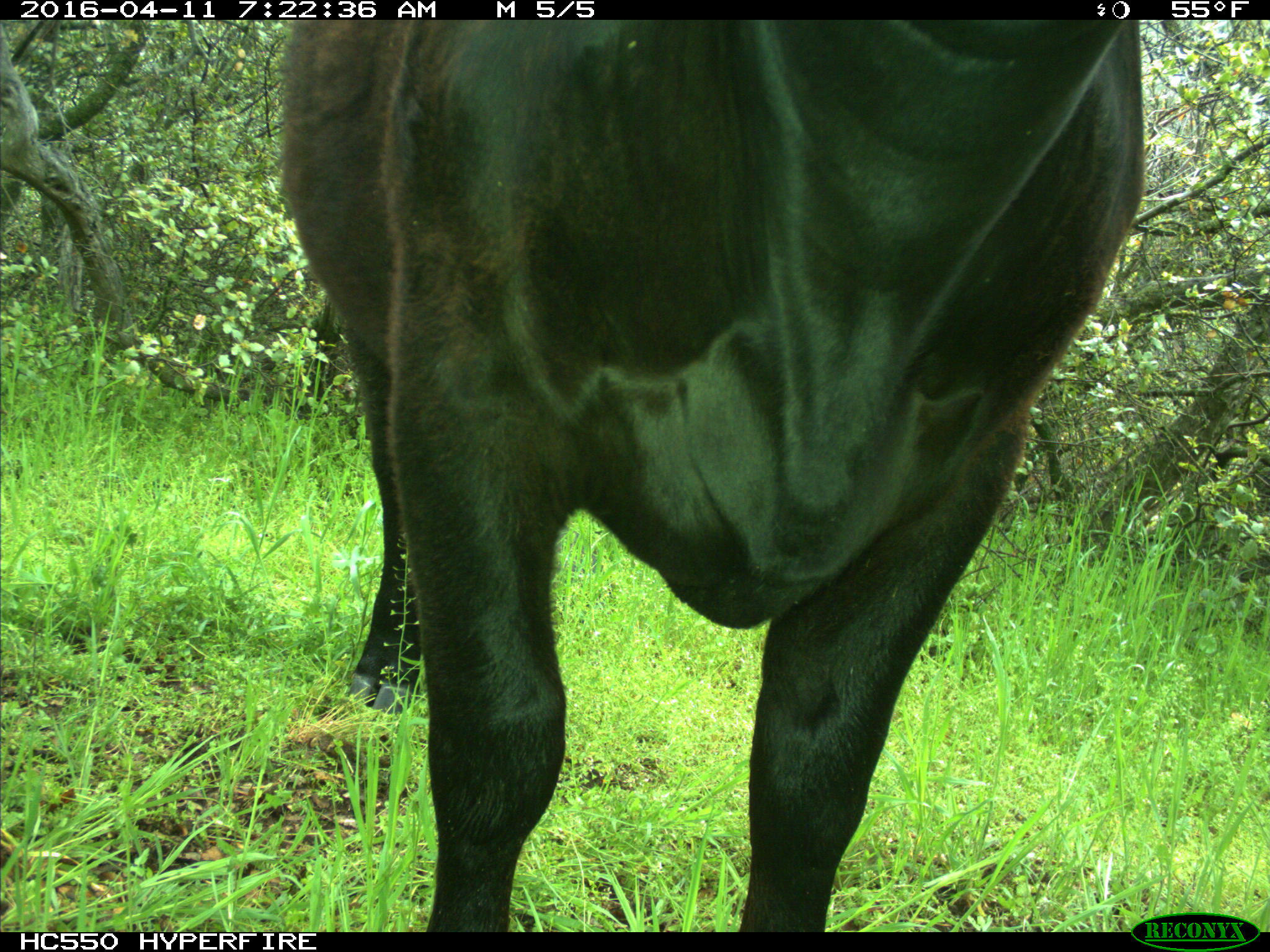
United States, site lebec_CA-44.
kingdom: Animalia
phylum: Chordata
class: Mammalia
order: Artiodactyla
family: Bovidae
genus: Bos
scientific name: Bos taurus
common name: domestic cow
Bos taurus (domestic cow).